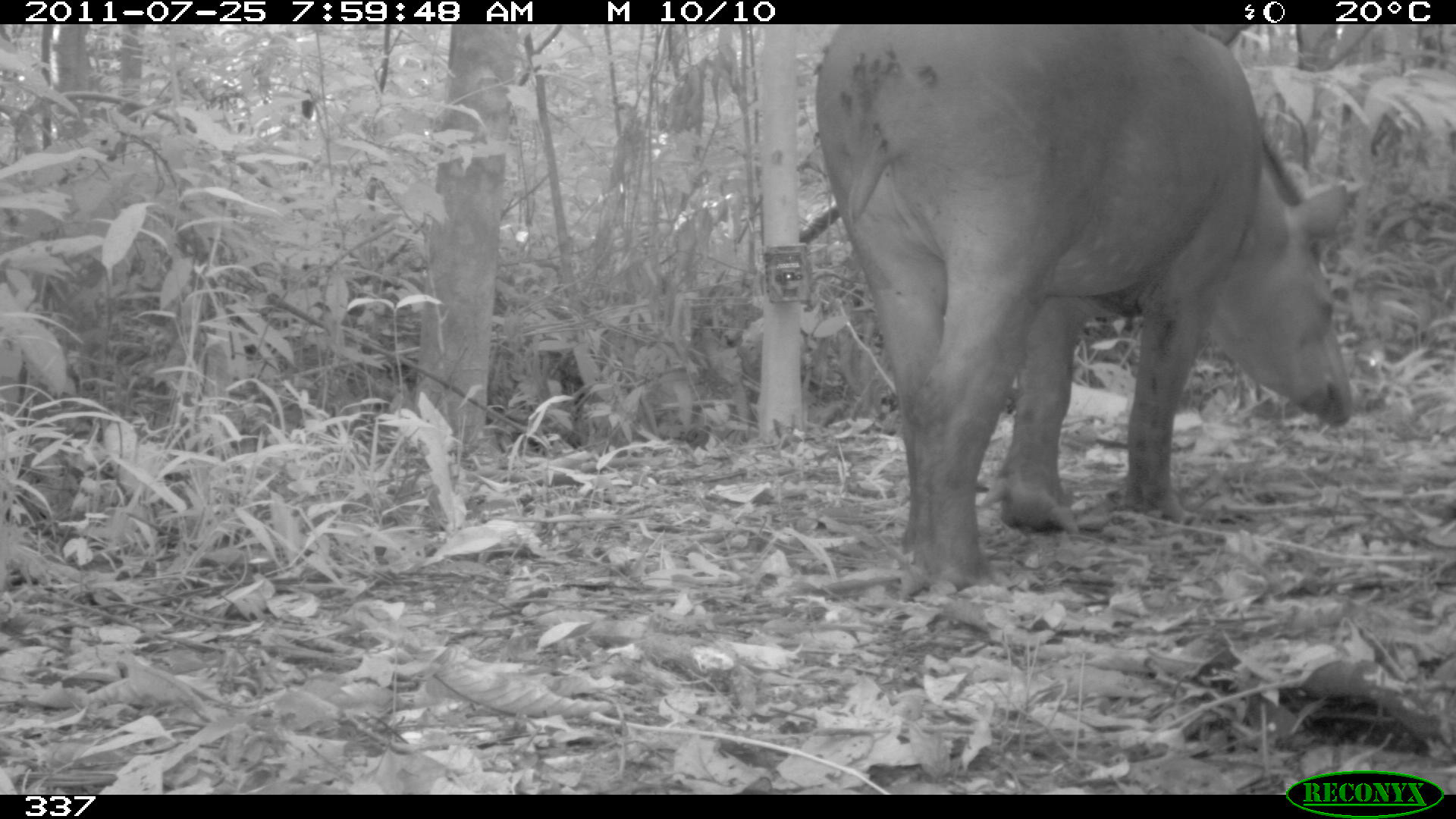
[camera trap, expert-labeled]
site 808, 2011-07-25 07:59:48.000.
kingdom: Animalia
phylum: Chordata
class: Mammalia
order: Perissodactyla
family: Tapiridae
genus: Tapirus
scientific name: Tapirus terrestris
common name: south american tapir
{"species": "Tapirus terrestris (south american tapir)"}